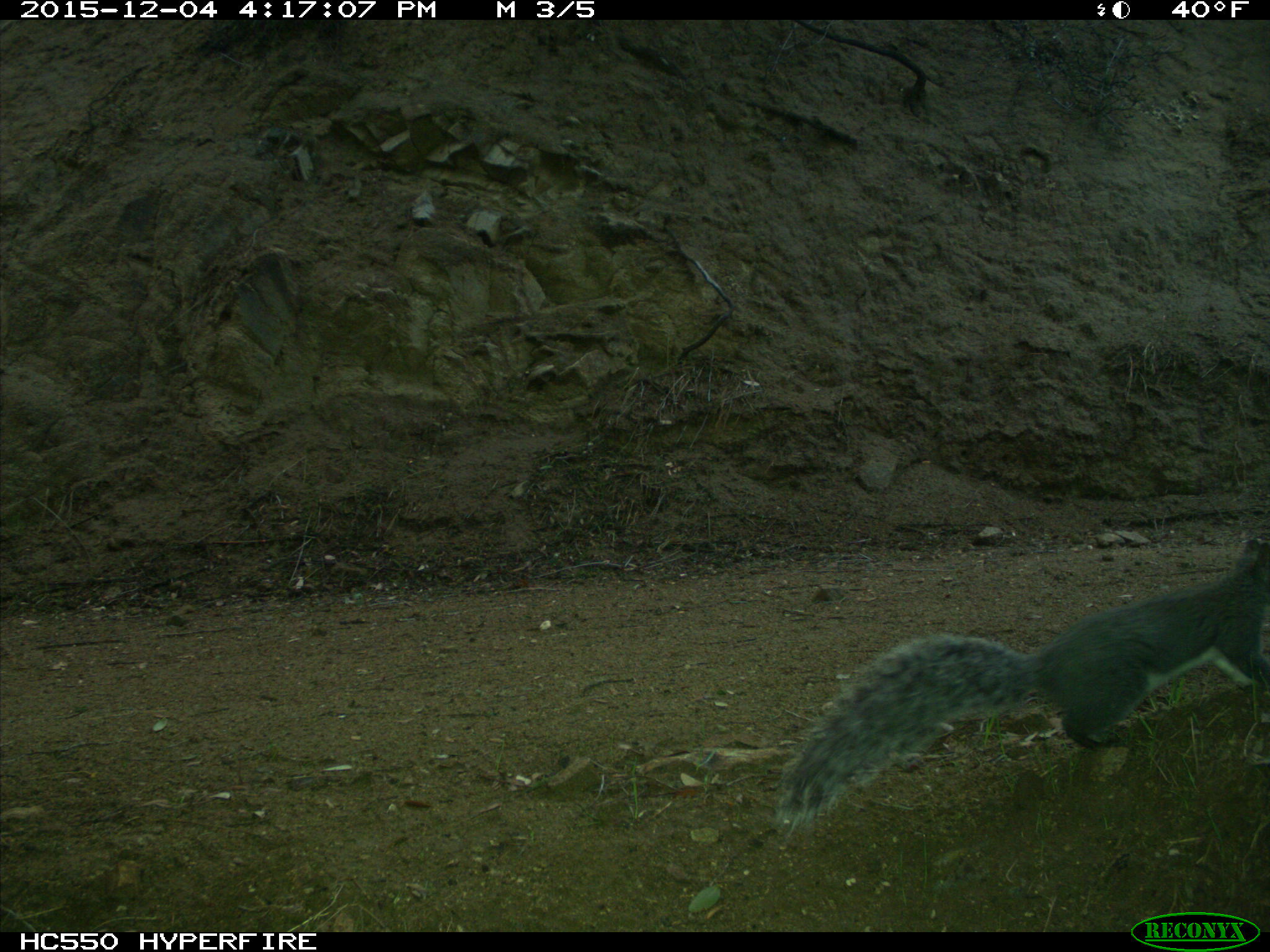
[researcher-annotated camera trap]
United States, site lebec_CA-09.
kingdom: Animalia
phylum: Chordata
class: Mammalia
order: Rodentia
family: Sciuridae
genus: Sciurus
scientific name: Sciurus carolinensis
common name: eastern gray squirrel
Sciurus carolinensis (eastern gray squirrel).